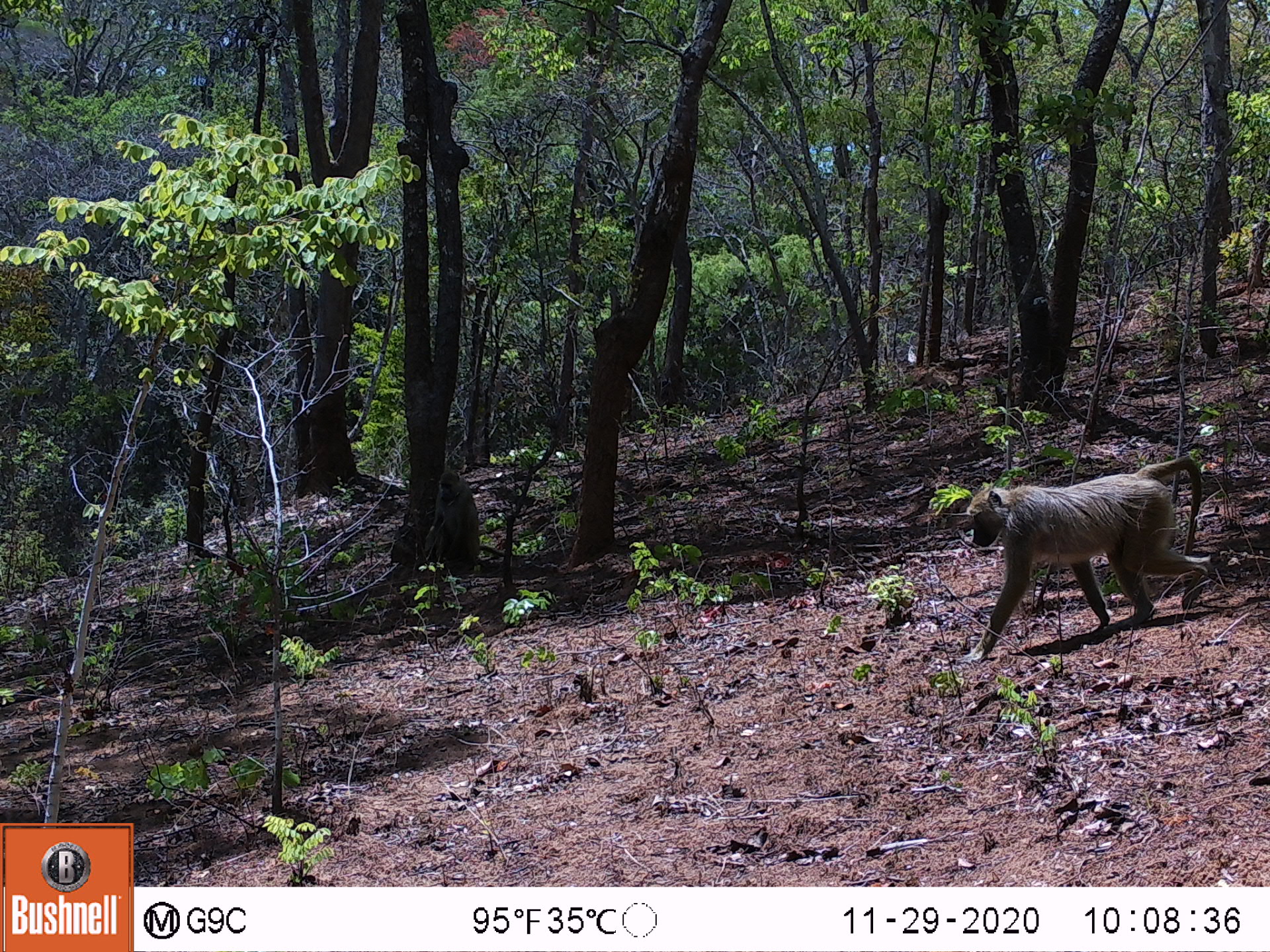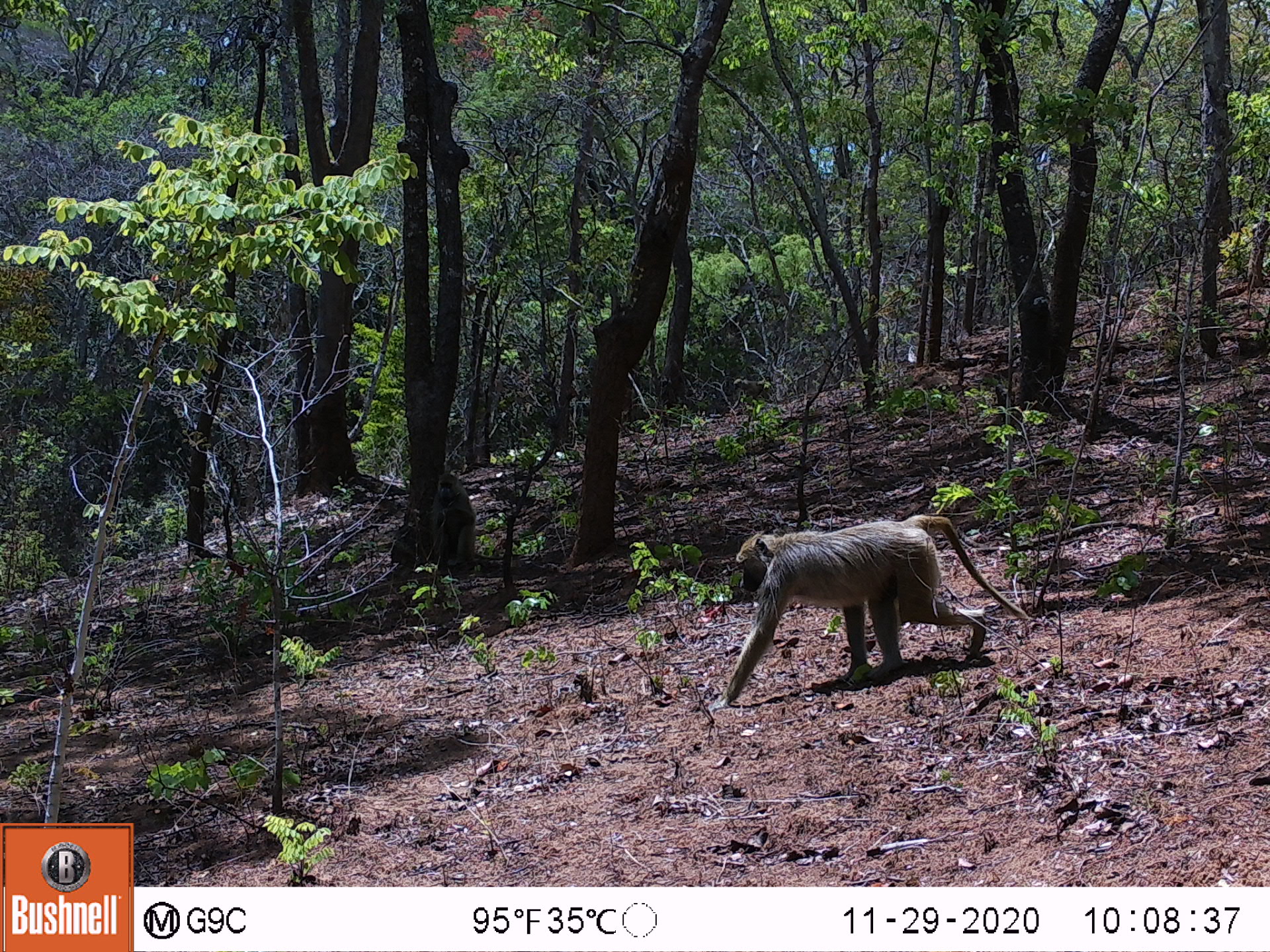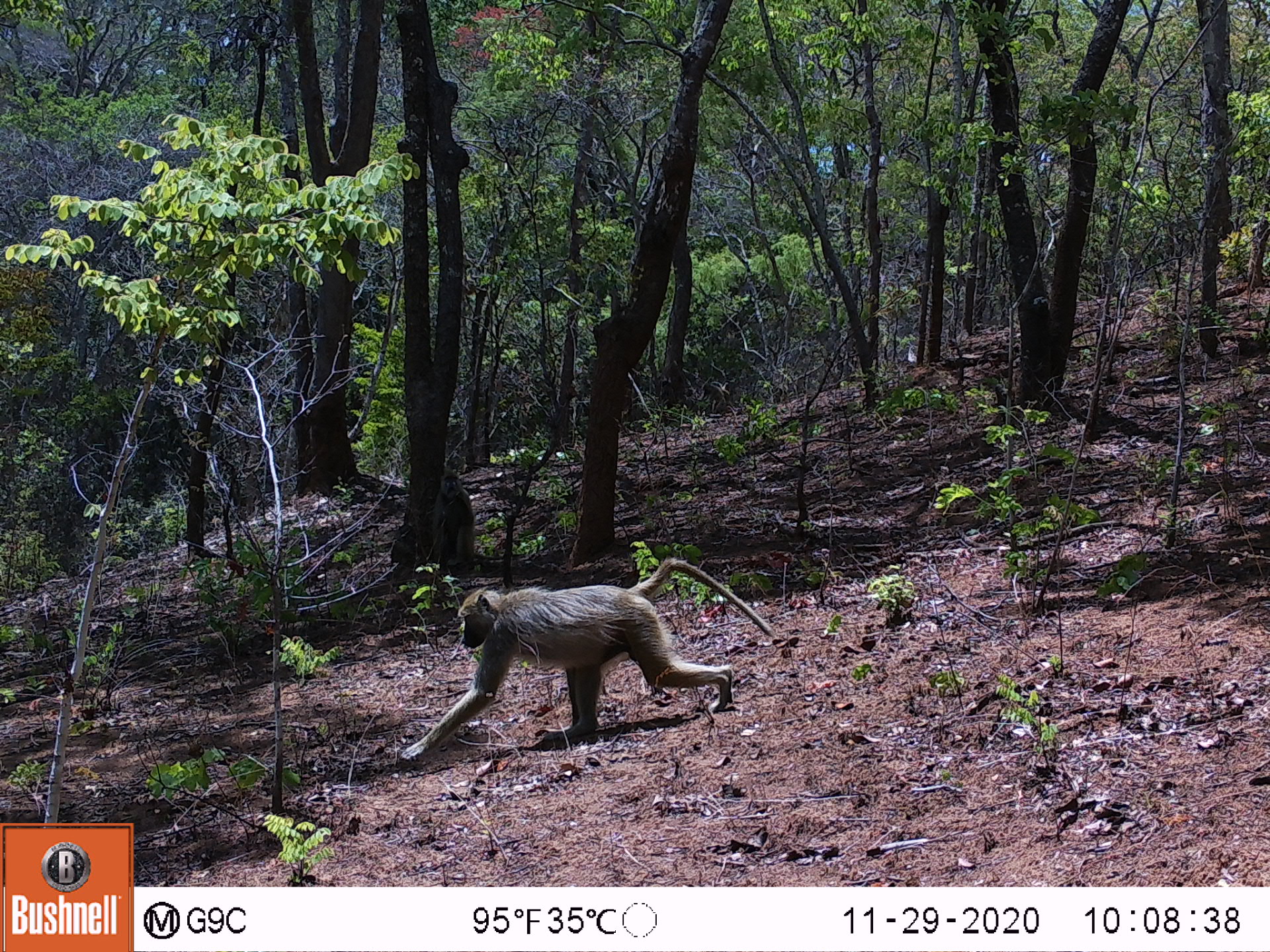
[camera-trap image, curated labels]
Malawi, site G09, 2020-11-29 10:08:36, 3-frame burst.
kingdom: Animalia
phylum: Chordata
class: Mammalia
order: Primates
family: Cercopithecidae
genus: Papio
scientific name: Papio cynocephalus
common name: yellow baboon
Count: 2.